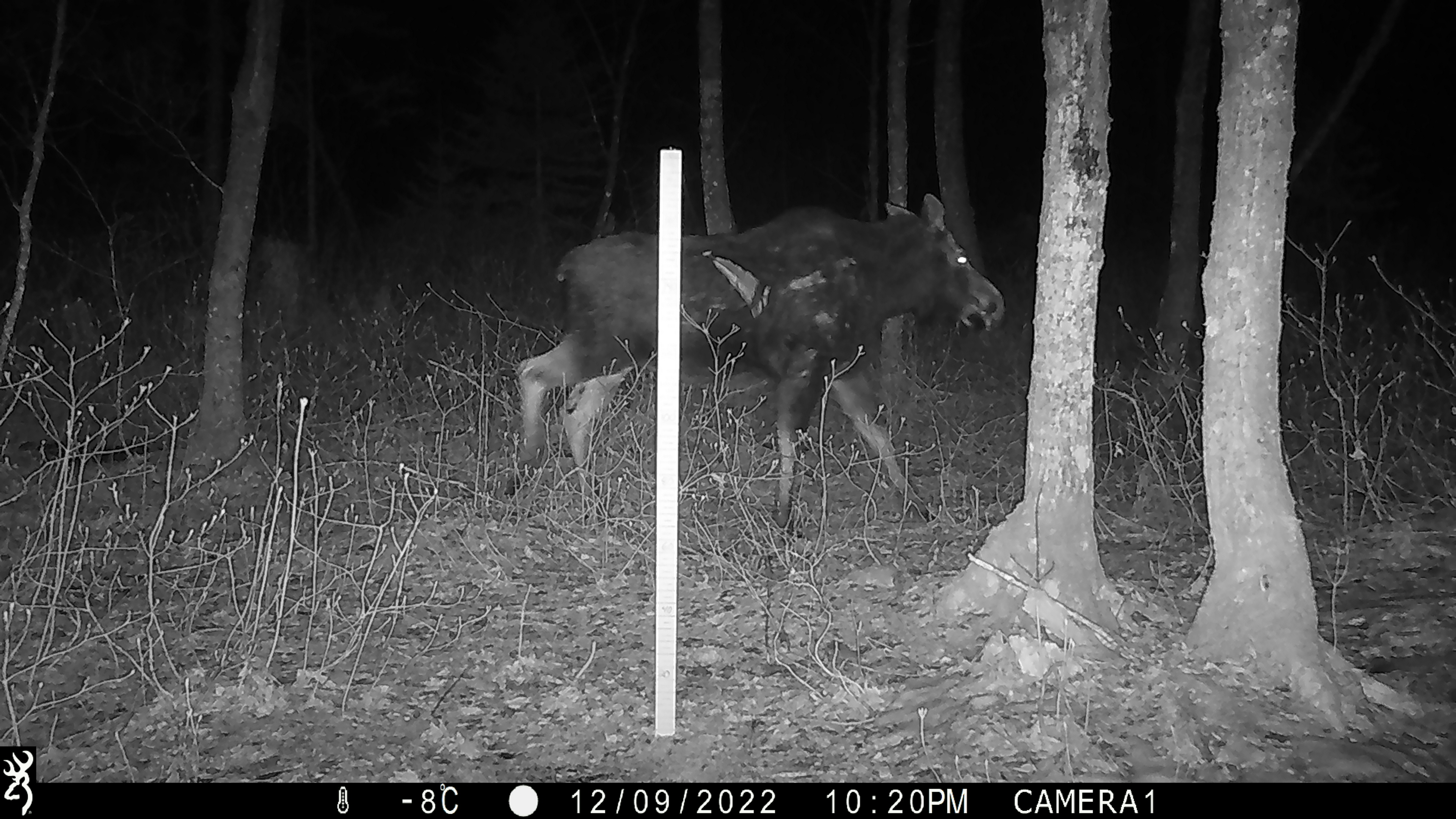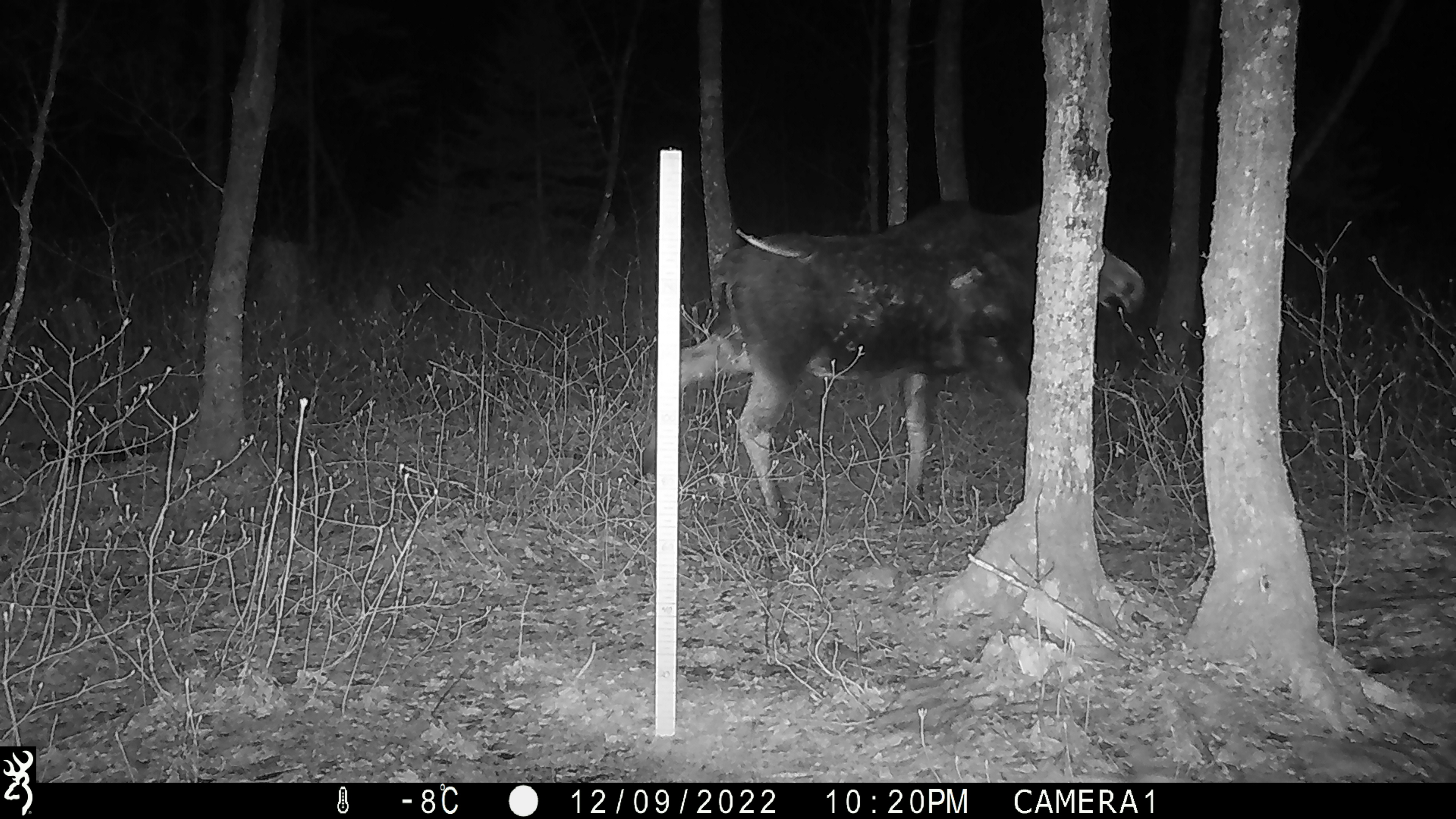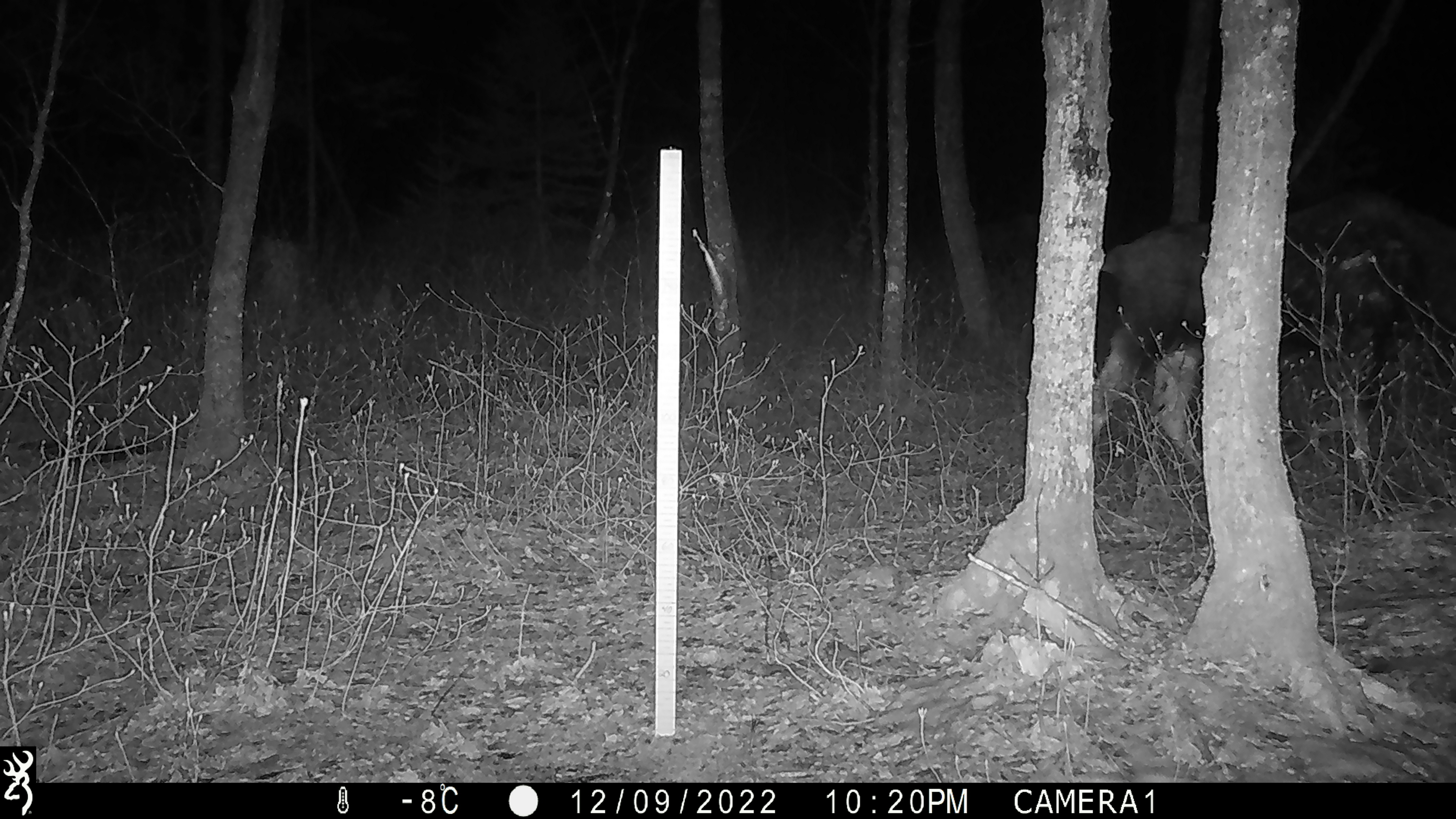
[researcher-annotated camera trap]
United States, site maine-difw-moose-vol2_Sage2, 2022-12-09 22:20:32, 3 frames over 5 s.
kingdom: Animalia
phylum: Chordata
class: Mammalia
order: Artiodactyla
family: Cervidae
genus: Alces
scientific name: Alces alces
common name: moose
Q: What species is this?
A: Moose (Alces alces).